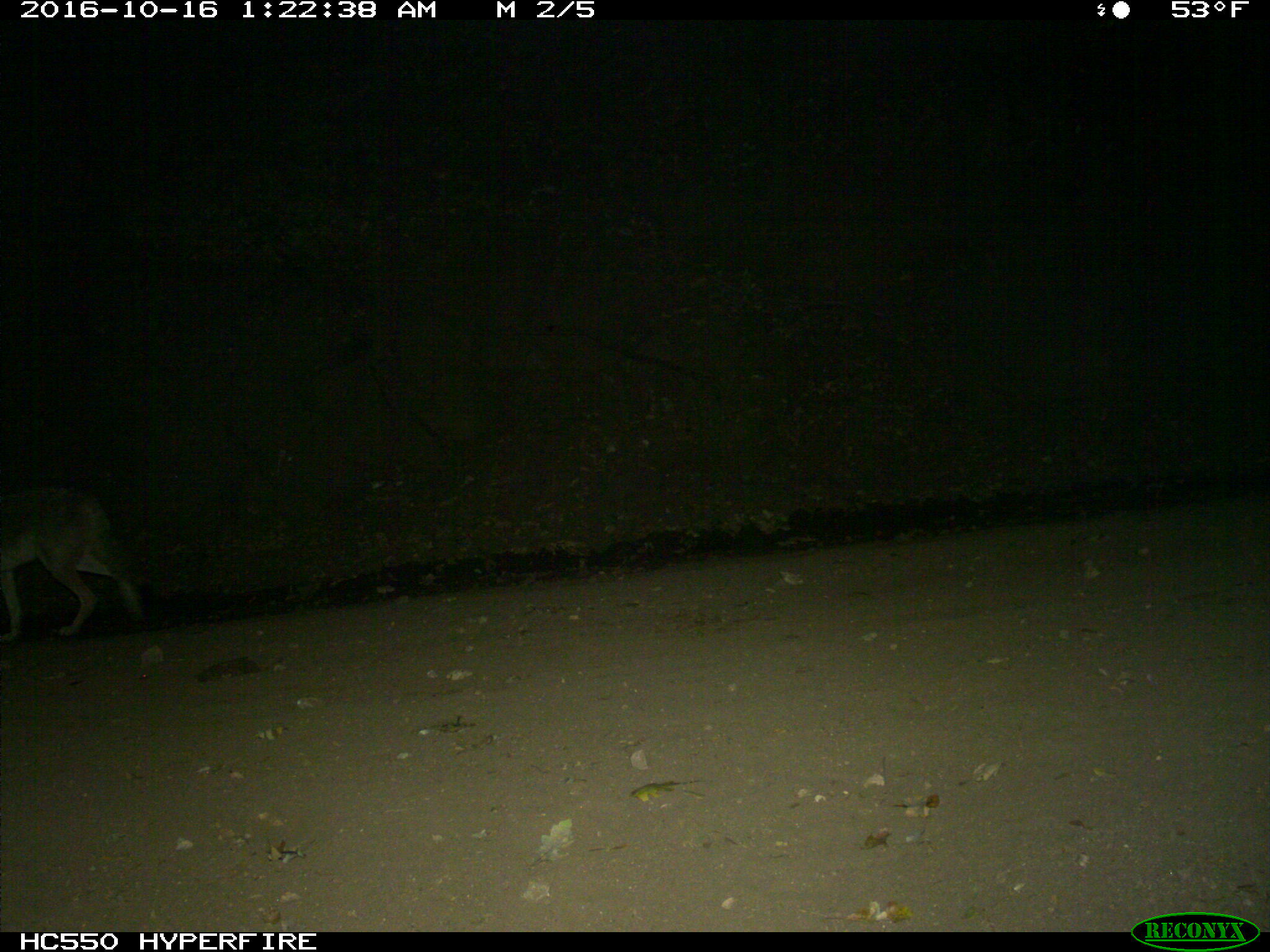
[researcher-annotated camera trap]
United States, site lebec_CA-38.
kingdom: Animalia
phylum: Chordata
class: Mammalia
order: Carnivora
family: Canidae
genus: Canis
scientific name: Canis latrans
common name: coyote